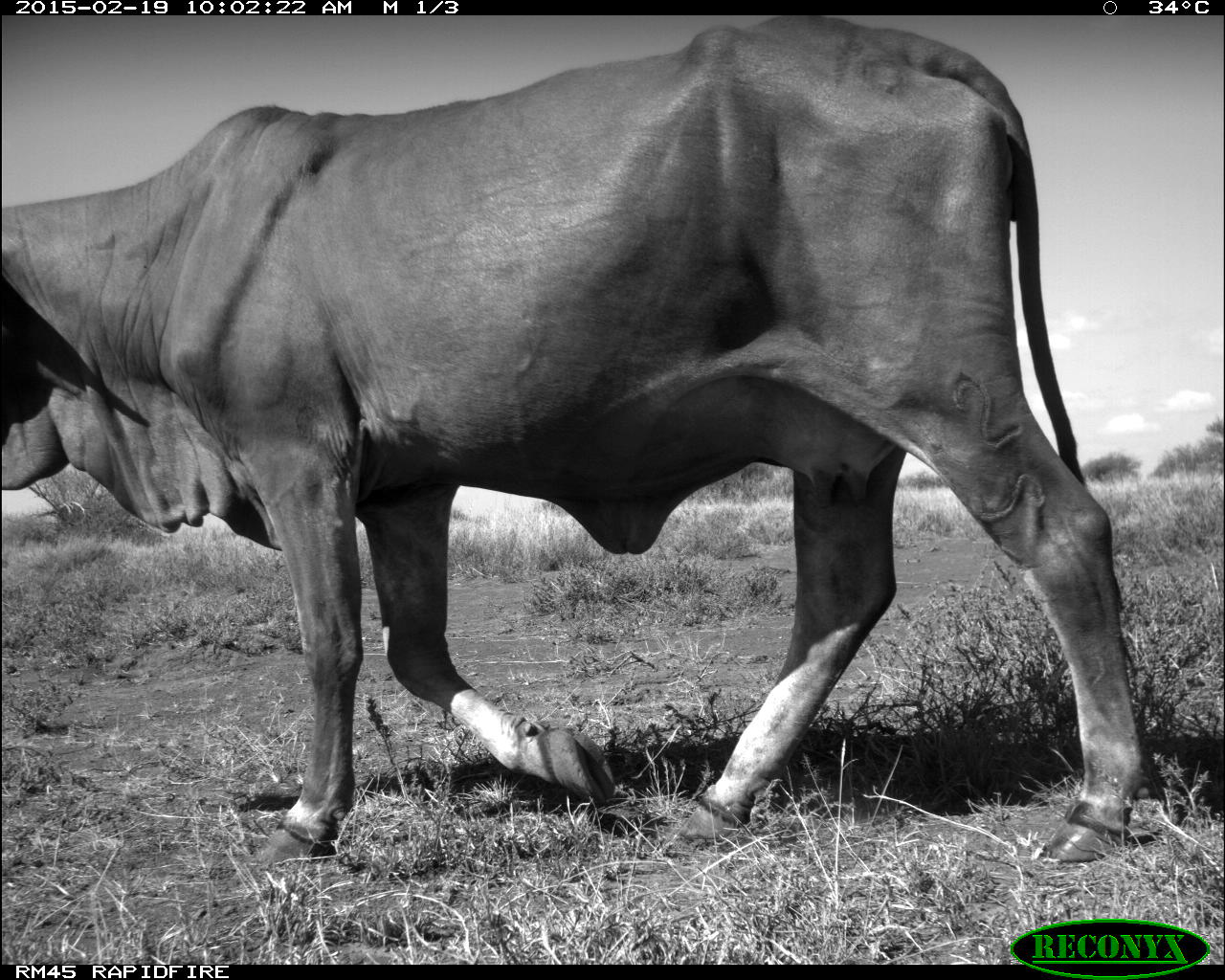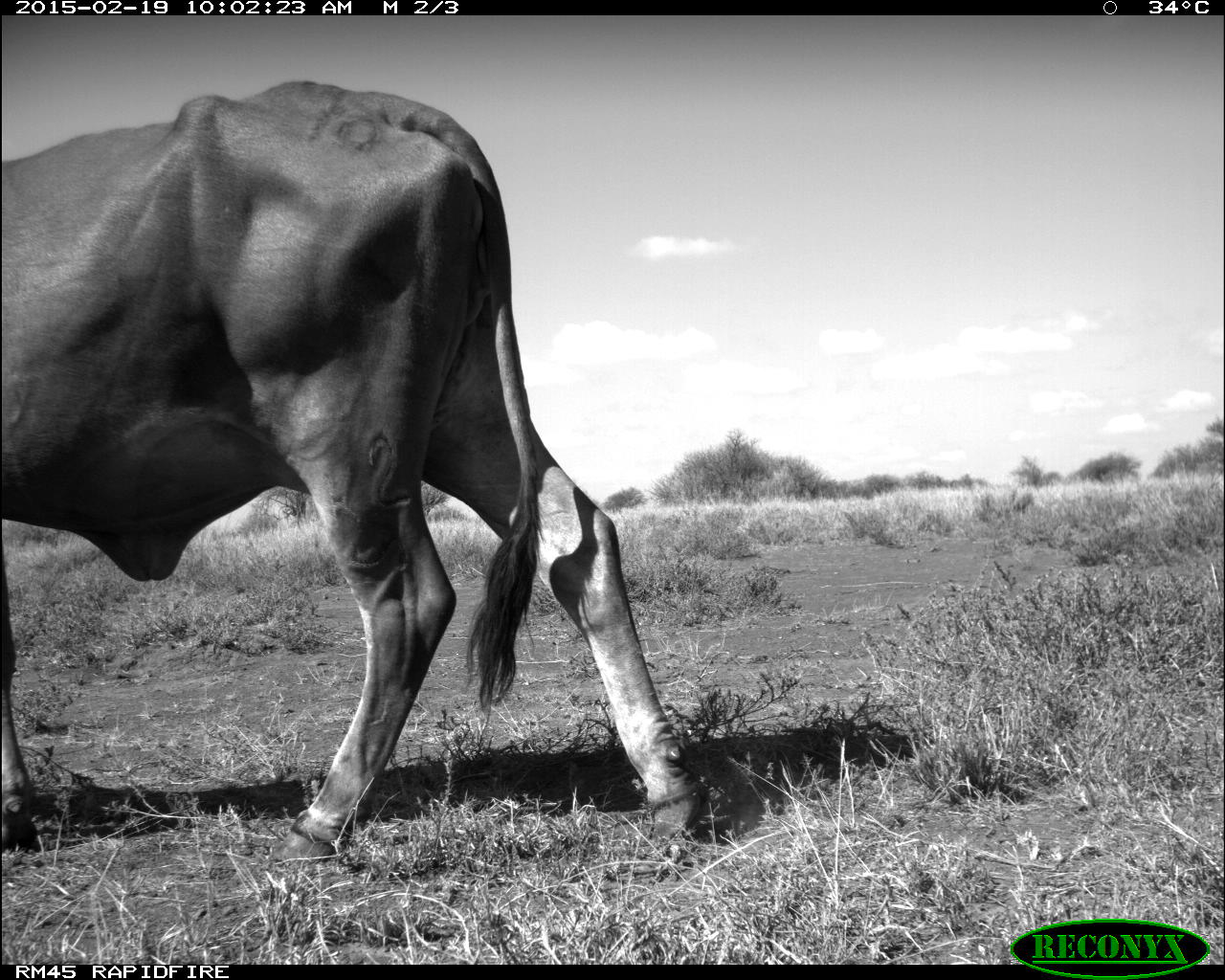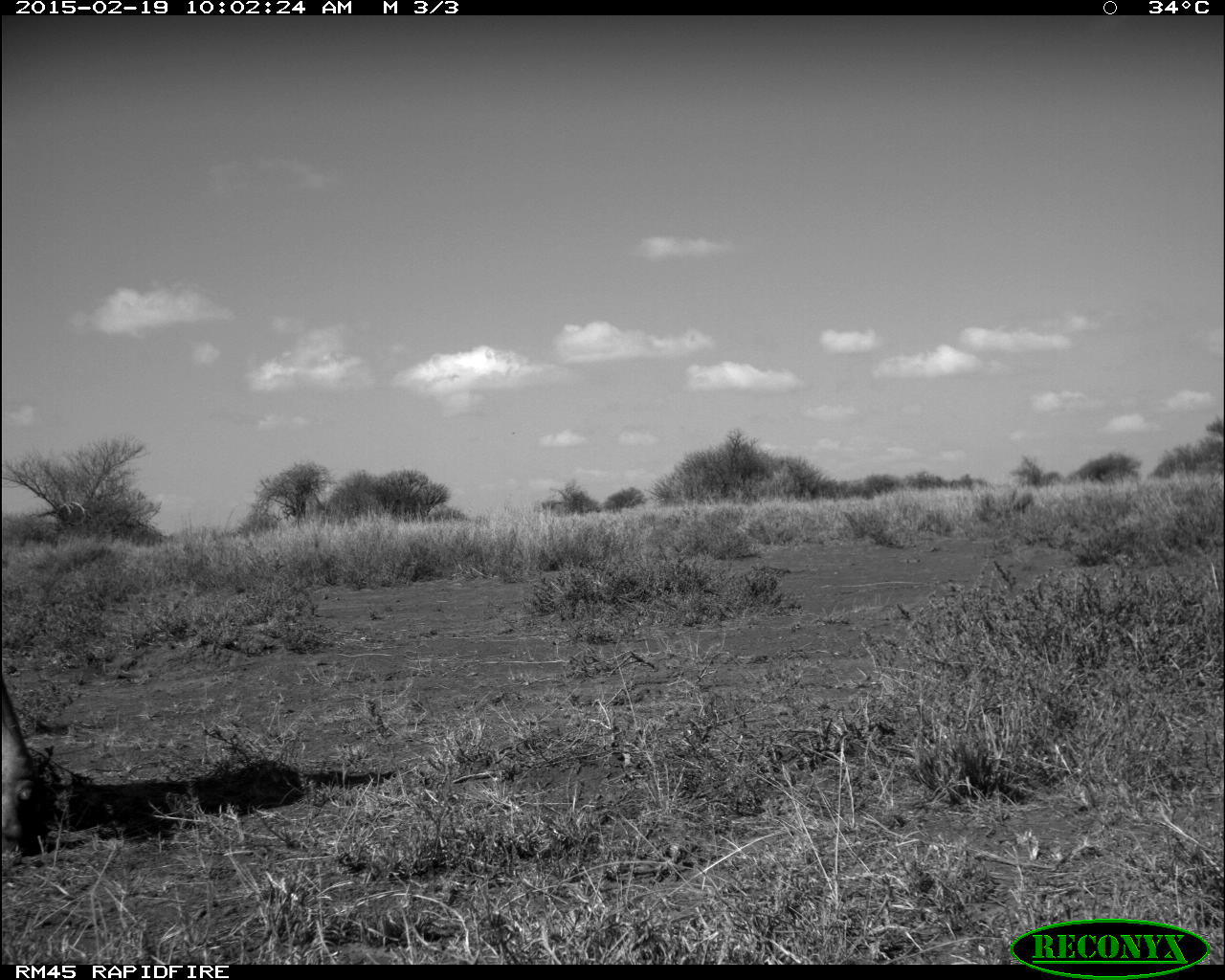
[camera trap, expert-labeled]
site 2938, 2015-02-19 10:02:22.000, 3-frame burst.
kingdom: Animalia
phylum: Chordata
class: Mammalia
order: Artiodactyla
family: Bovidae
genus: Bos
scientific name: Bos taurus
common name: domestic cattle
Bos taurus (domestic cattle), count 2.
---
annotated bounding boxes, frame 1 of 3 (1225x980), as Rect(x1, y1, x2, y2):
bos taurus: Rect(1, 10, 1151, 851)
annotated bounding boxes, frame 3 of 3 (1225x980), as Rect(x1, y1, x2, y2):
bos taurus: Rect(0, 671, 54, 861)